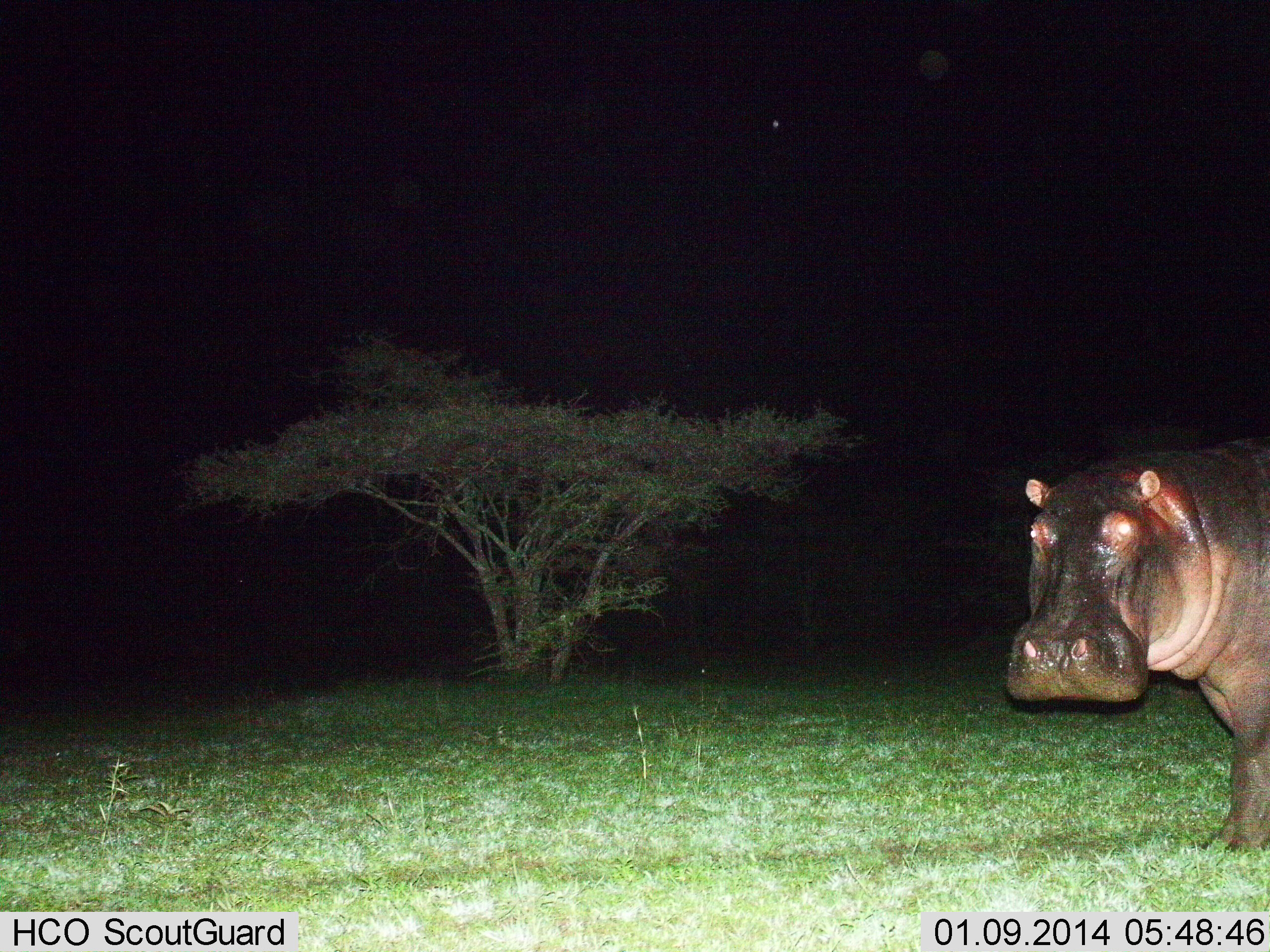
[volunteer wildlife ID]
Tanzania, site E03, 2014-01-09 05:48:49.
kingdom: Animalia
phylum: Chordata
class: Mammalia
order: Artiodactyla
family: Hippopotamidae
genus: Hippopotamus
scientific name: Hippopotamus amphibius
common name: hippopotamus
Hippopotamus (Hippopotamus amphibius), count 1. Behavior (volunteer vote fractions): standing 87%, resting 0%, moving 13%, interacting 0%. Young present (vote fraction): 0%. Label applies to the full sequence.